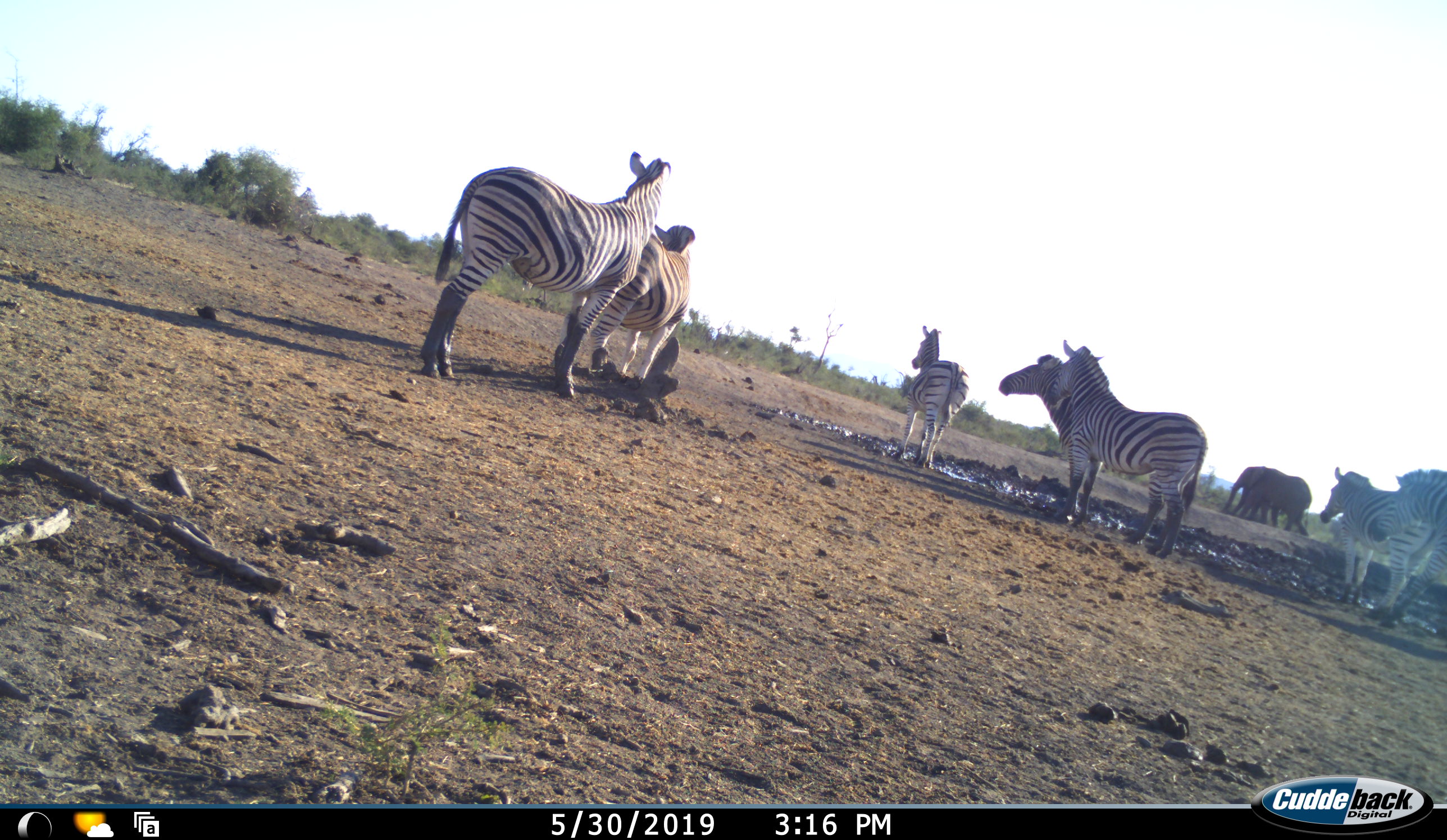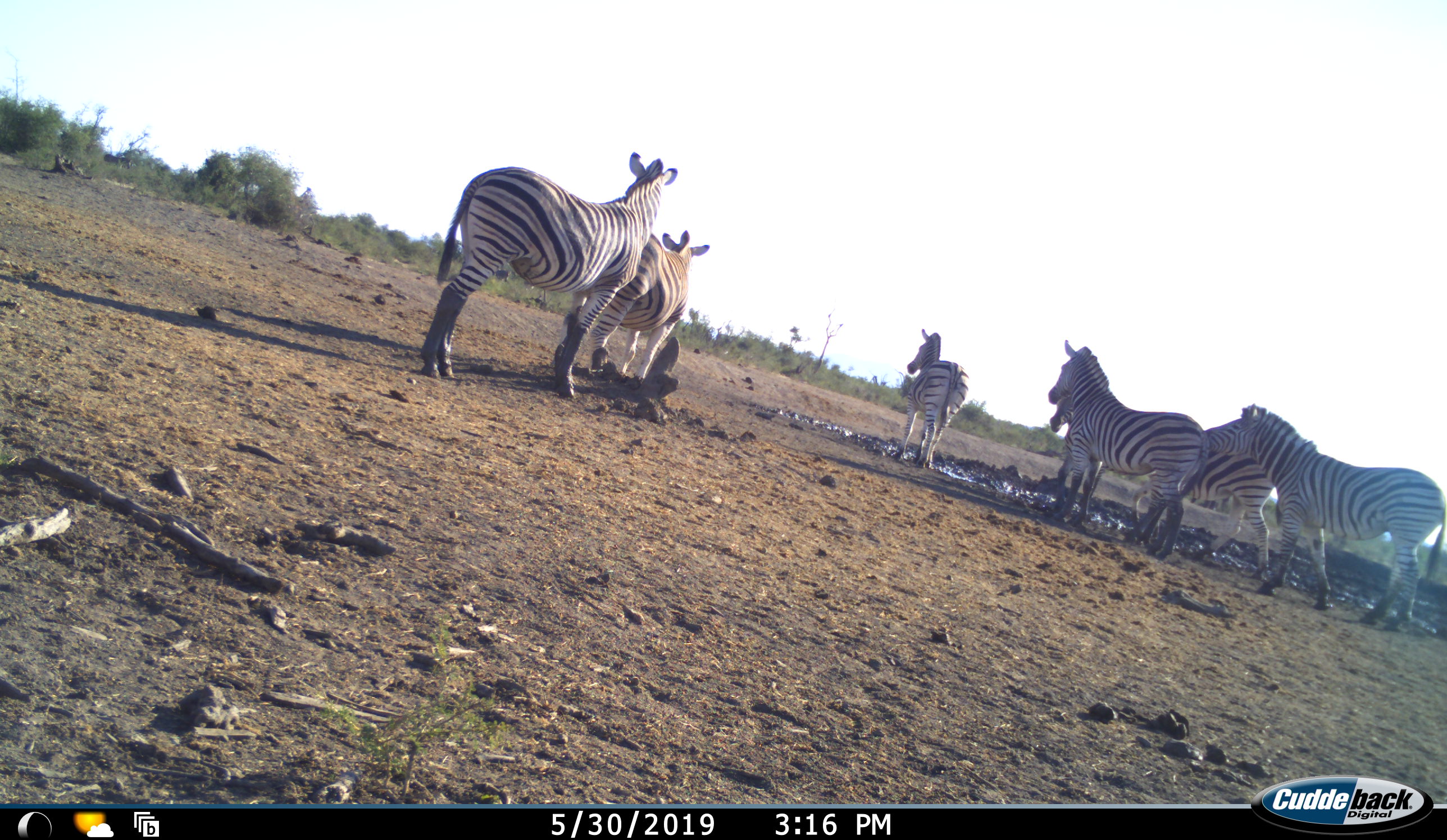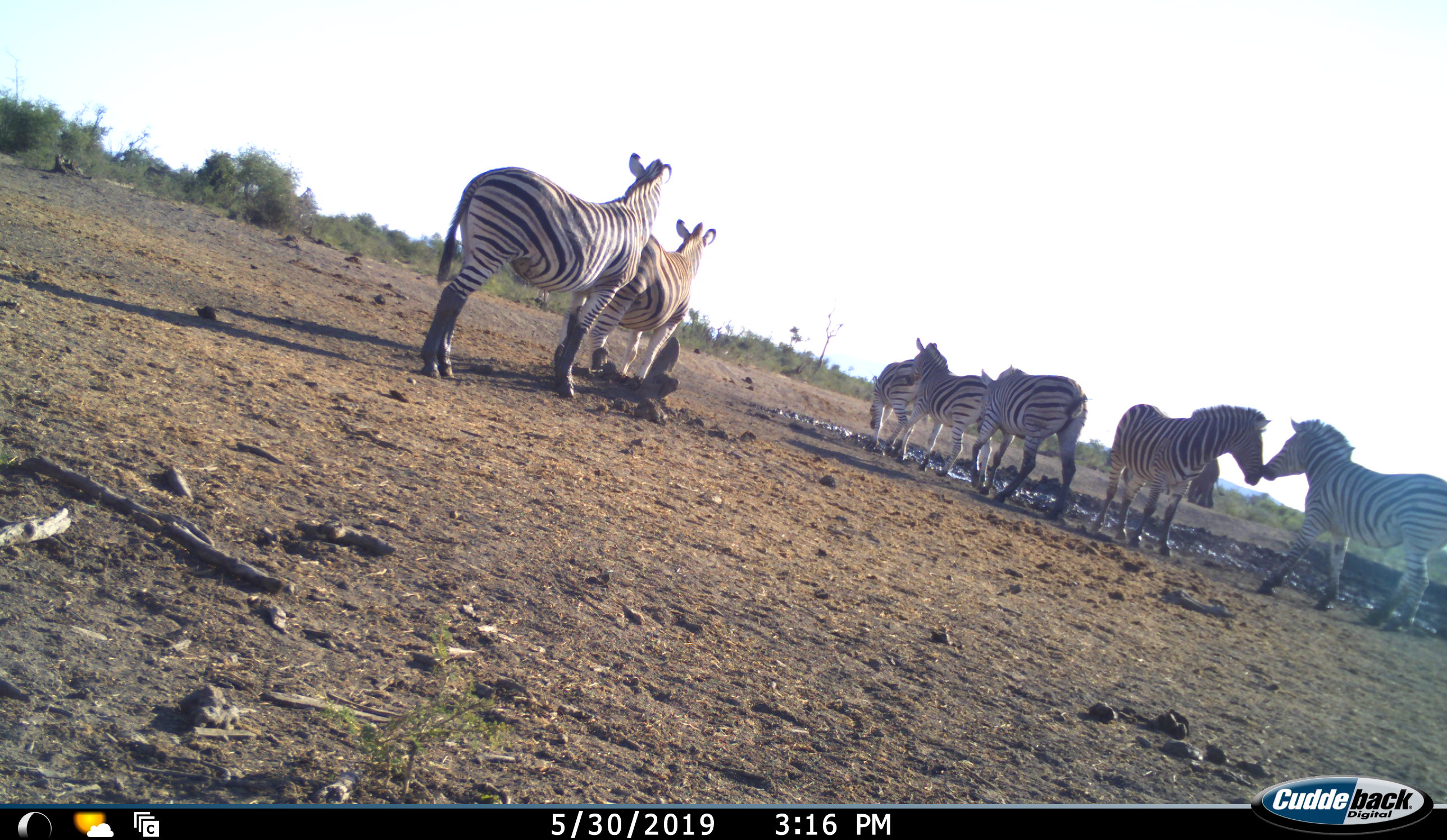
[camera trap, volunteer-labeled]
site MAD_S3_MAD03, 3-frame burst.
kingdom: Animalia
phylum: Chordata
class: Mammalia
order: Proboscidea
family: Elephantidae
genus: Loxodonta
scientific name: Loxodonta africana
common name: african bush elephant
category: elephant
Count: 2.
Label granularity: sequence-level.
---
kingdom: Animalia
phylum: Chordata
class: Mammalia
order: Perissodactyla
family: Equidae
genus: Equus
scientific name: Equus quagga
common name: plains zebra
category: zebraplains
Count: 7.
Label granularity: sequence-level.